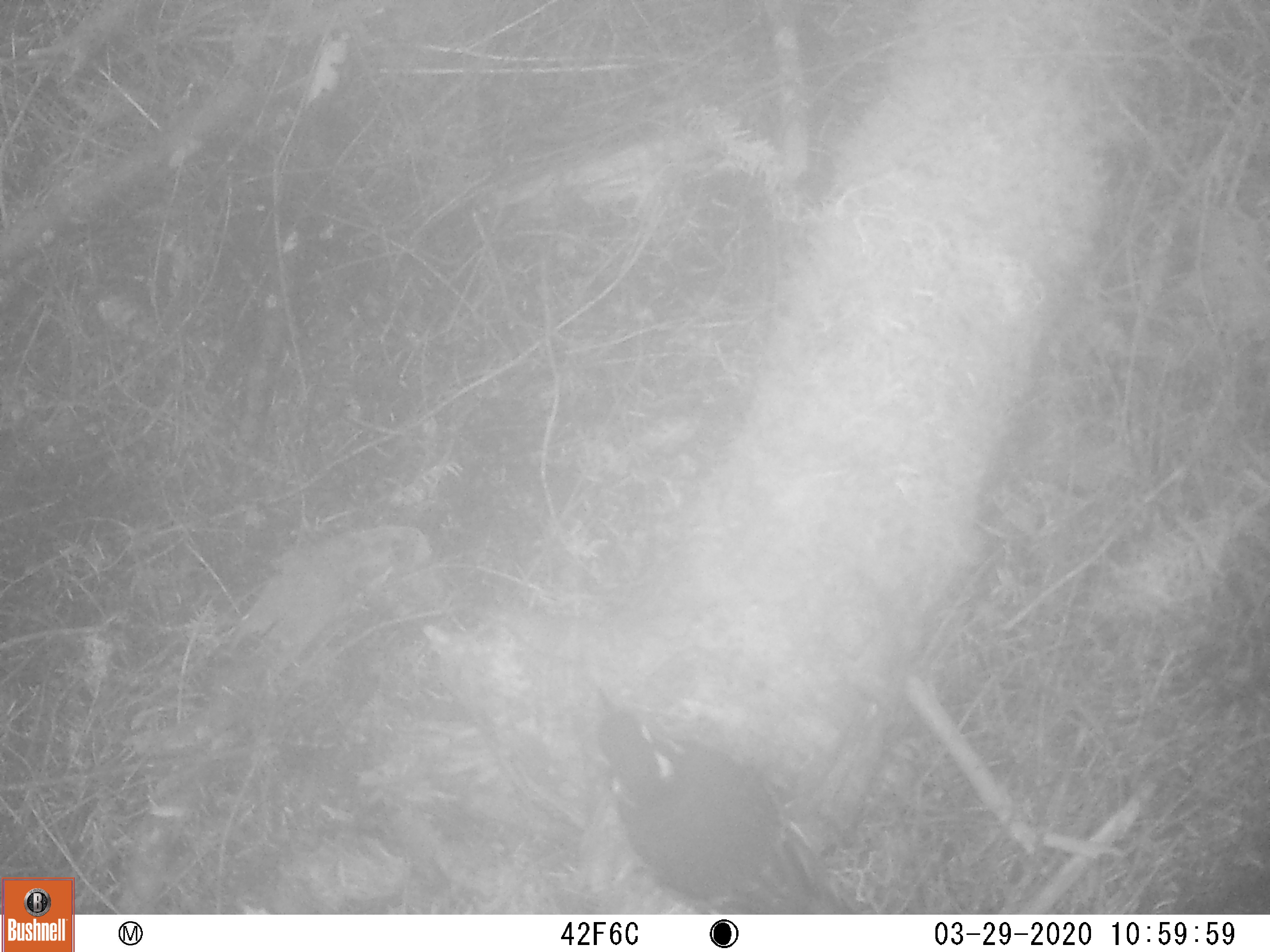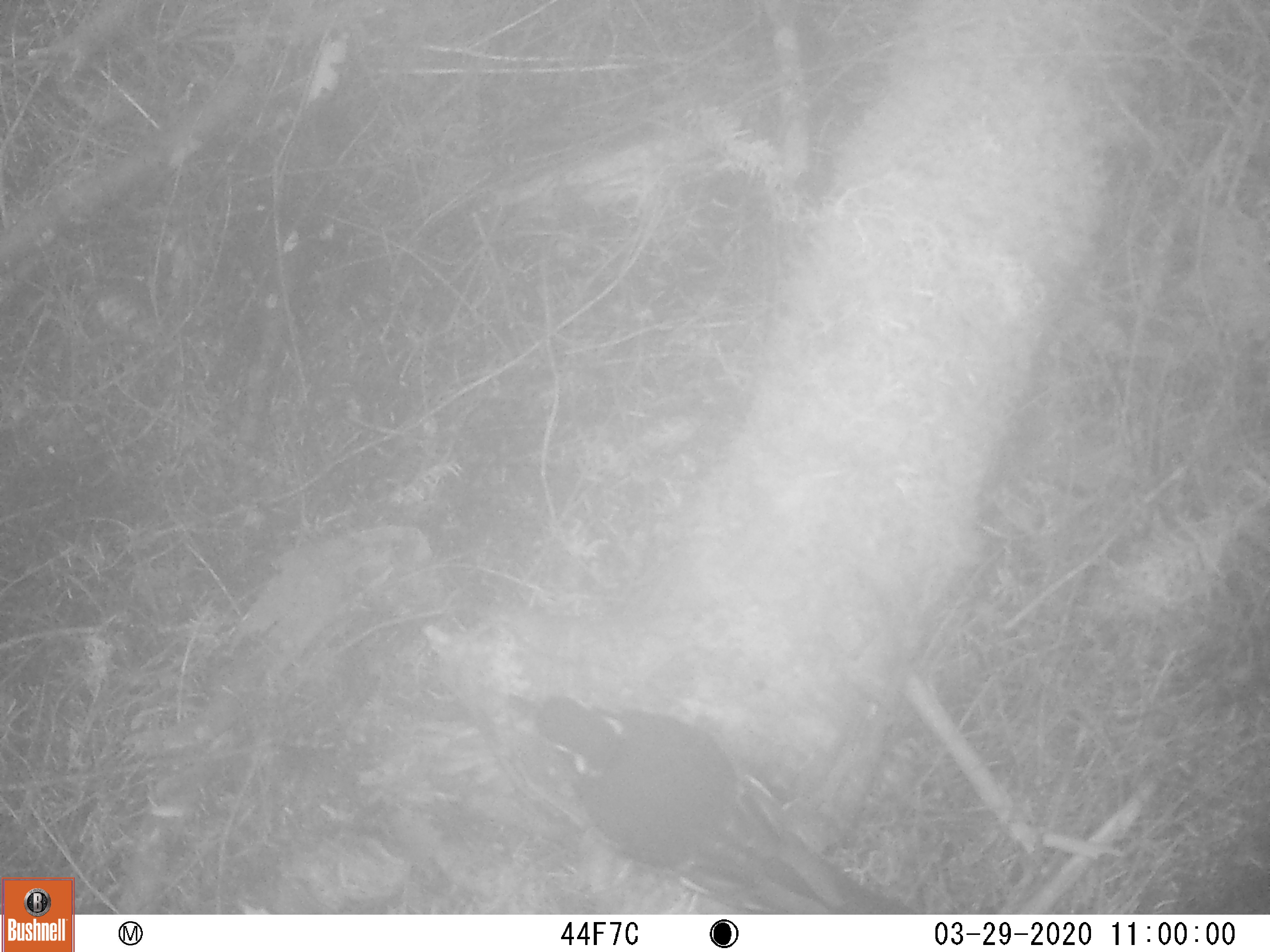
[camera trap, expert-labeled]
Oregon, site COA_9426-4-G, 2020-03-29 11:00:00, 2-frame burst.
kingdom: Animalia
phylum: Chordata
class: Aves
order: Passeriformes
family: Turdidae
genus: Ixoreus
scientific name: Ixoreus naevius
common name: varied thrush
Varied thrush (Ixoreus naevius).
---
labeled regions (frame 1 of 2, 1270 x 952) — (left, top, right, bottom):
varied thrush: (591, 688, 866, 907)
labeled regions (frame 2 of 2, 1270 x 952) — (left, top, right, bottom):
varied thrush: (502, 690, 904, 908)